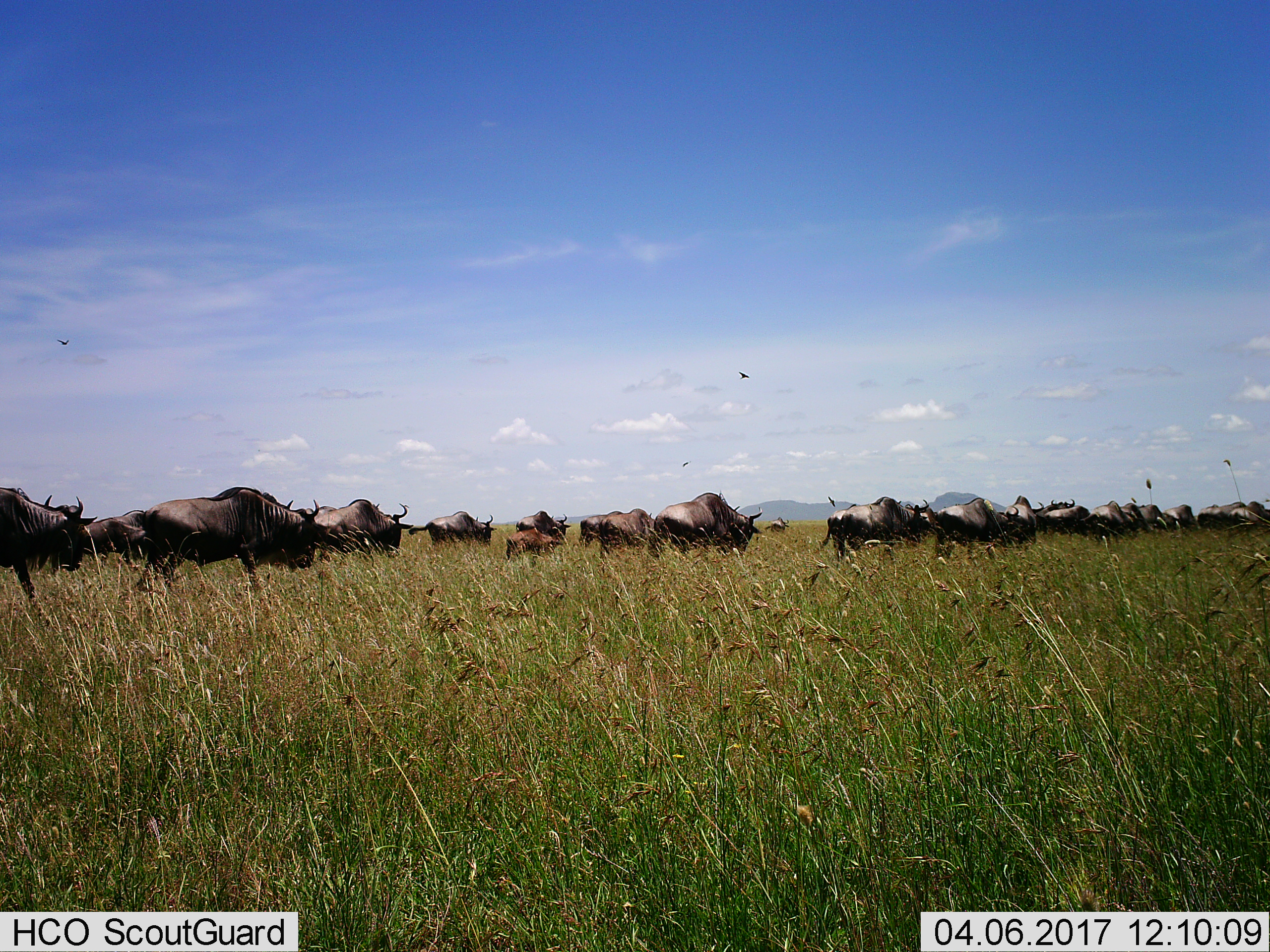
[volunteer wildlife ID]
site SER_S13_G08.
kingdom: Animalia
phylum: Chordata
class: Mammalia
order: Artiodactyla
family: Bovidae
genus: Connochaetes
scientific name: Connochaetes taurinus taurinus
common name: blue wildebeest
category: wildebeestblue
Wildebeestblue (blue wildebeest) (Connochaetes taurinus taurinus), count 11-50. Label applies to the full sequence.